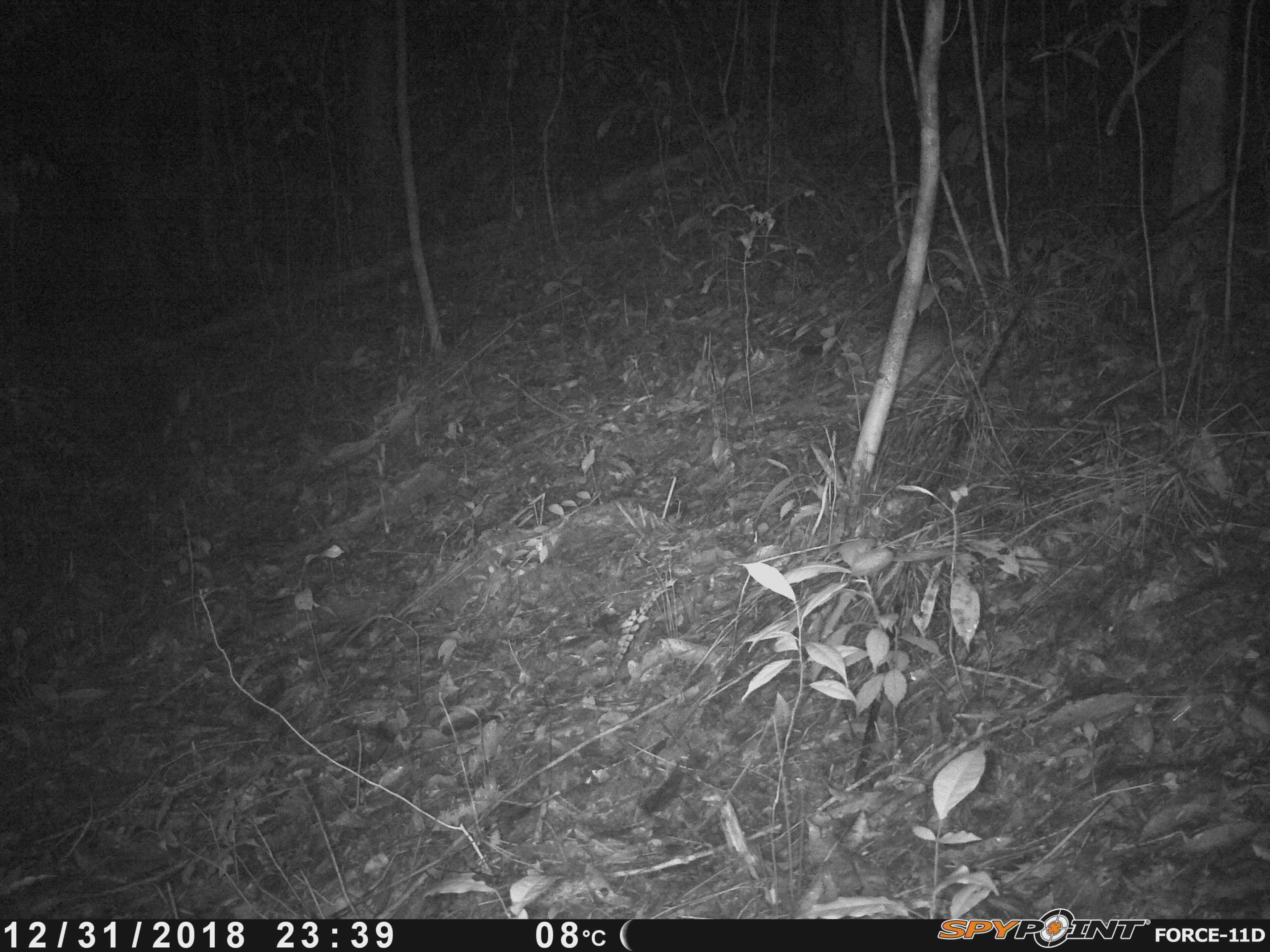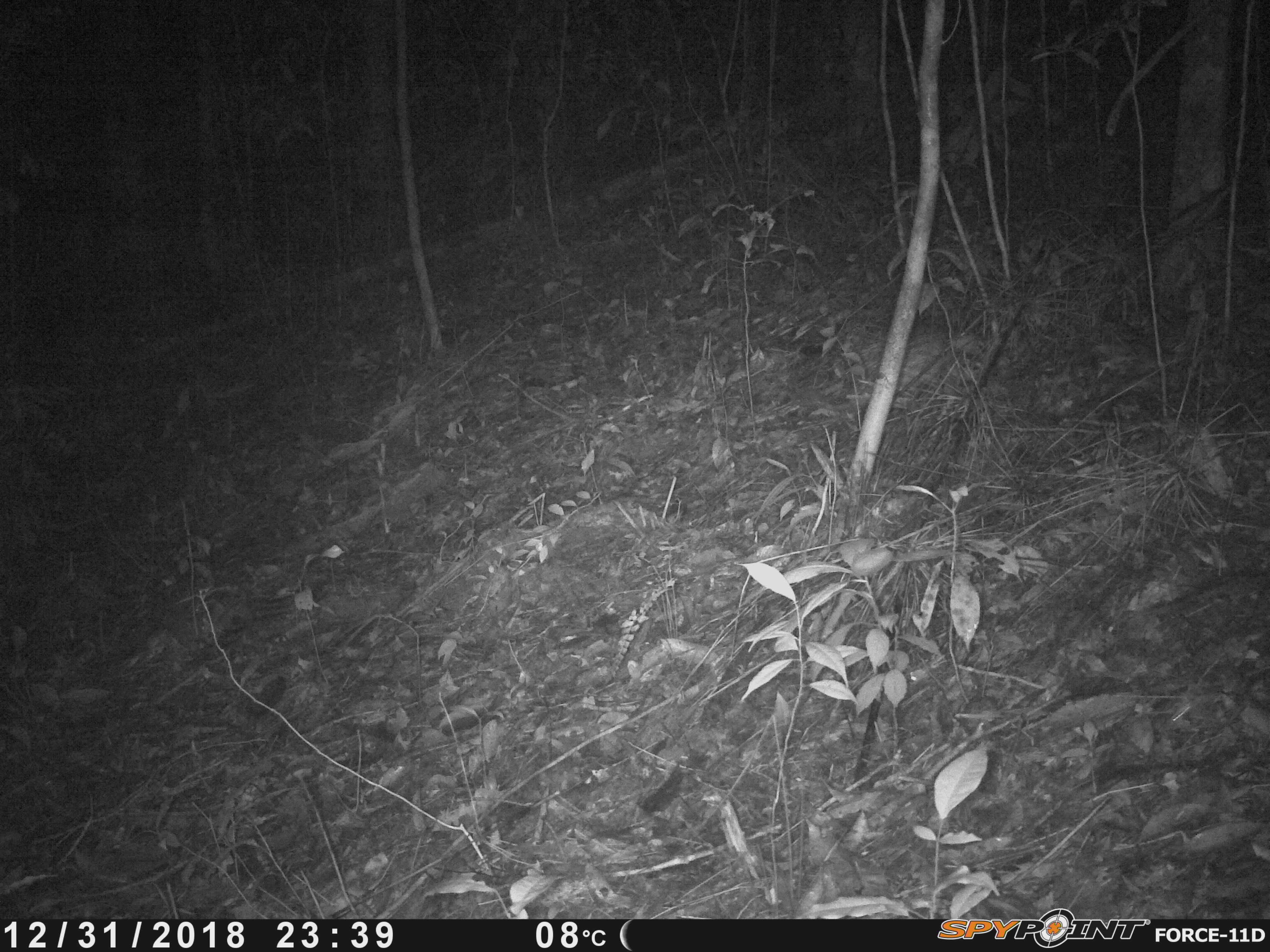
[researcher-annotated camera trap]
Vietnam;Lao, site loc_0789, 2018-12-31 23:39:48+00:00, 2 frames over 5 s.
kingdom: Animalia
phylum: Chordata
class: Mammalia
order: Rodentia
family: Hystricidae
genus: Atherurus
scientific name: Atherurus macrourus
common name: asiatic brush-tailed porcupine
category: asiatic brush tailed porcupine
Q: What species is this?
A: Asiatic brush tailed porcupine (asiatic brush-tailed porcupine) (Atherurus macrourus).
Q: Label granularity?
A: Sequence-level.